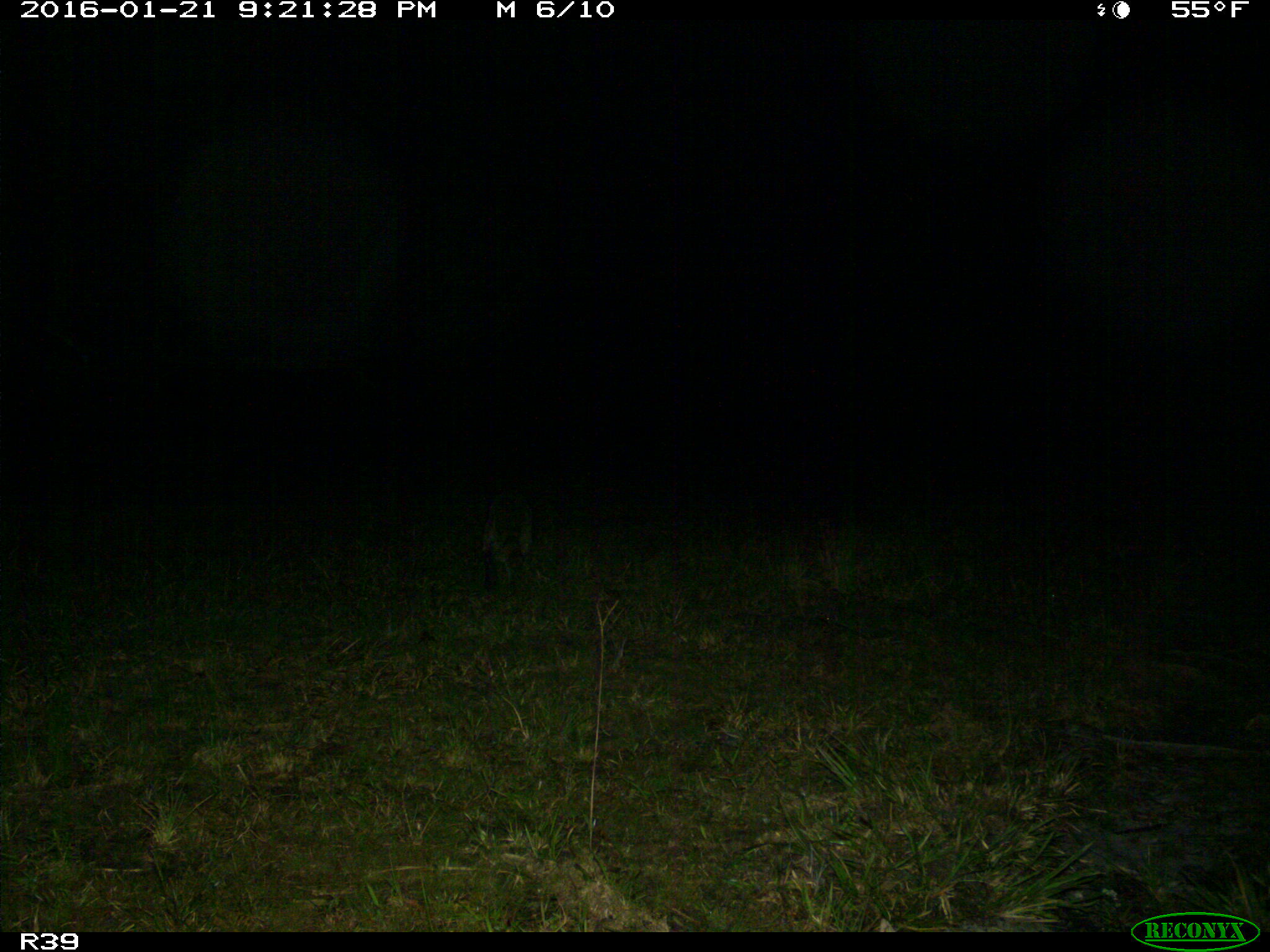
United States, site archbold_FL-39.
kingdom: Animalia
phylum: Chordata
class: Mammalia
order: Carnivora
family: Procyonidae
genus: Procyon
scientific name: Procyon lotor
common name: common raccoon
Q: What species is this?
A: Procyon lotor (common raccoon).